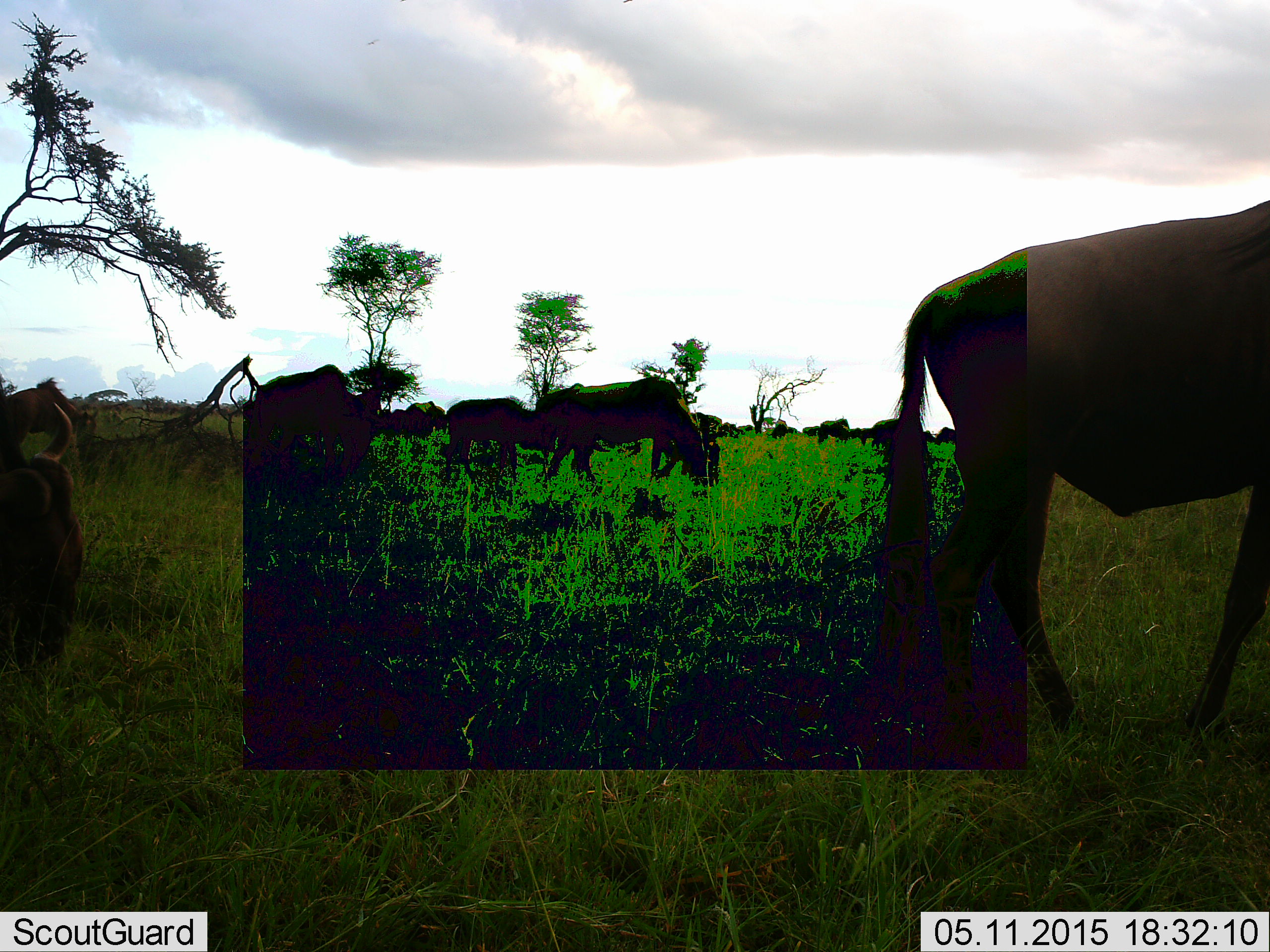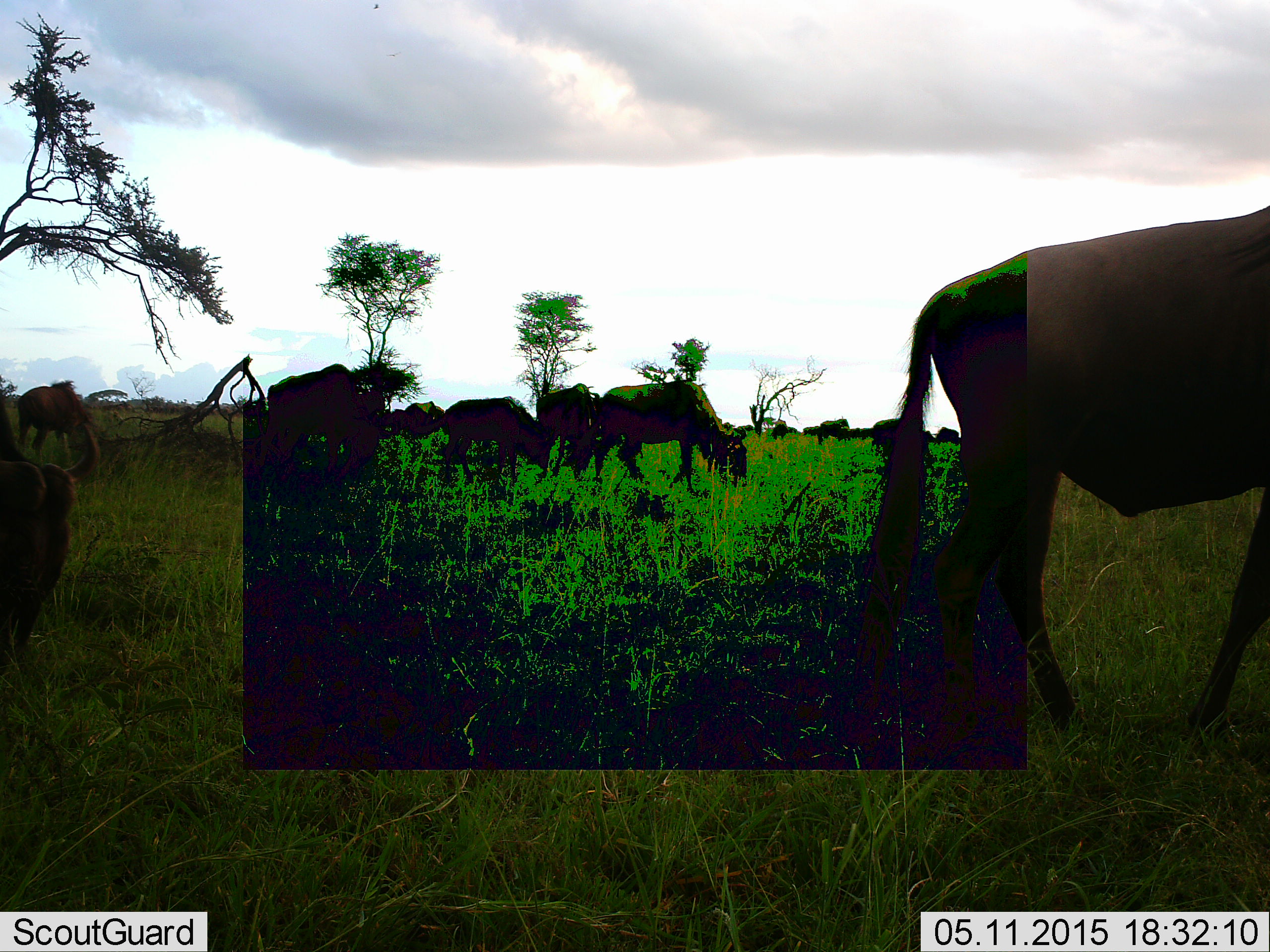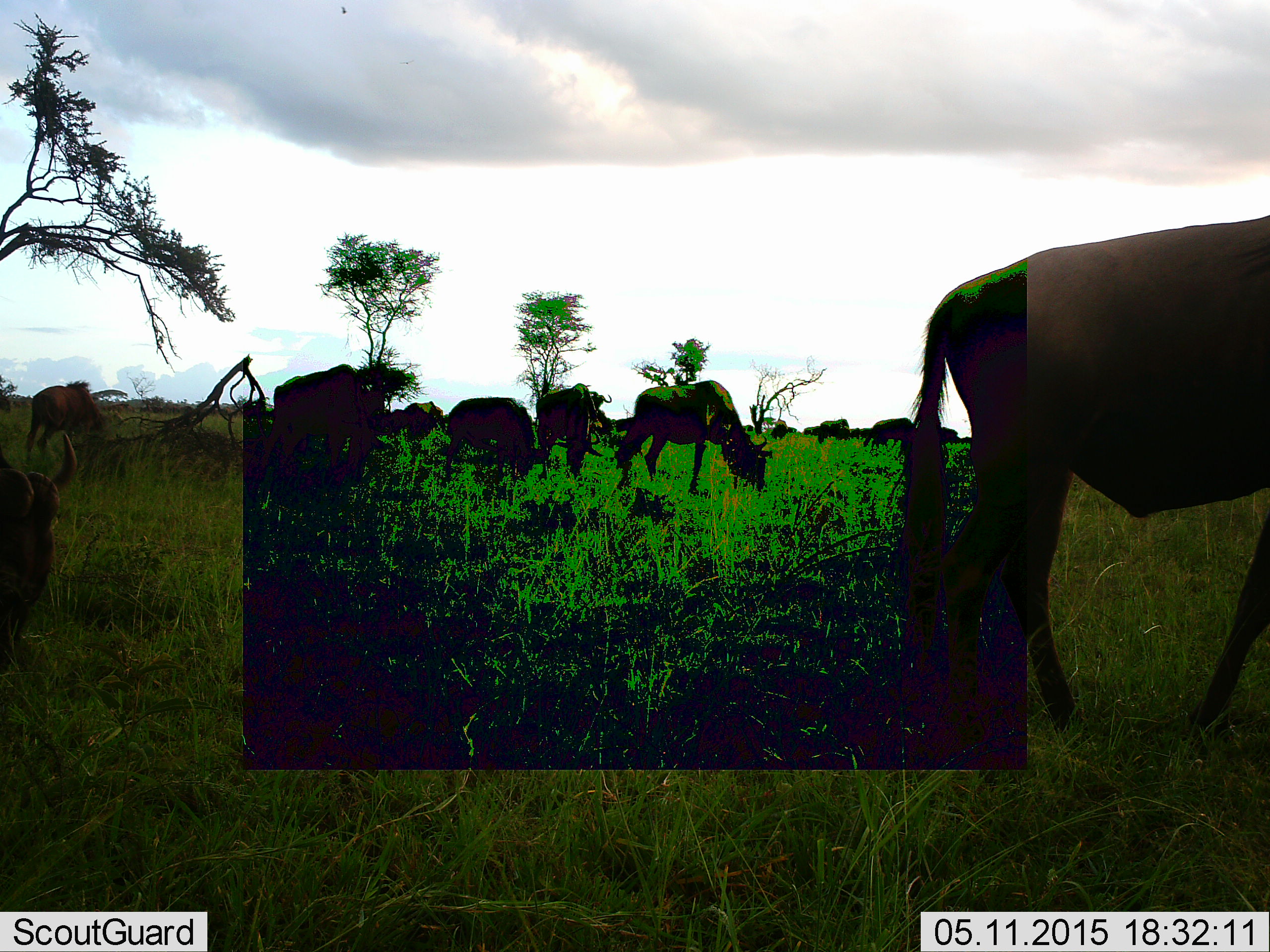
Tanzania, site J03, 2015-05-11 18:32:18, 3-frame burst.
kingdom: Animalia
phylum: Chordata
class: Mammalia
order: Artiodactyla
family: Bovidae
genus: Connochaetes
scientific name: Connochaetes taurinus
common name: blue wildebeest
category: wildebeest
Wildebeest (blue wildebeest) (Connochaetes taurinus), count 11-50. Behavior (volunteer vote fractions): standing 40%, resting 0%, moving 50%, interacting 0%. Young present (vote fraction): 10%. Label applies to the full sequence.